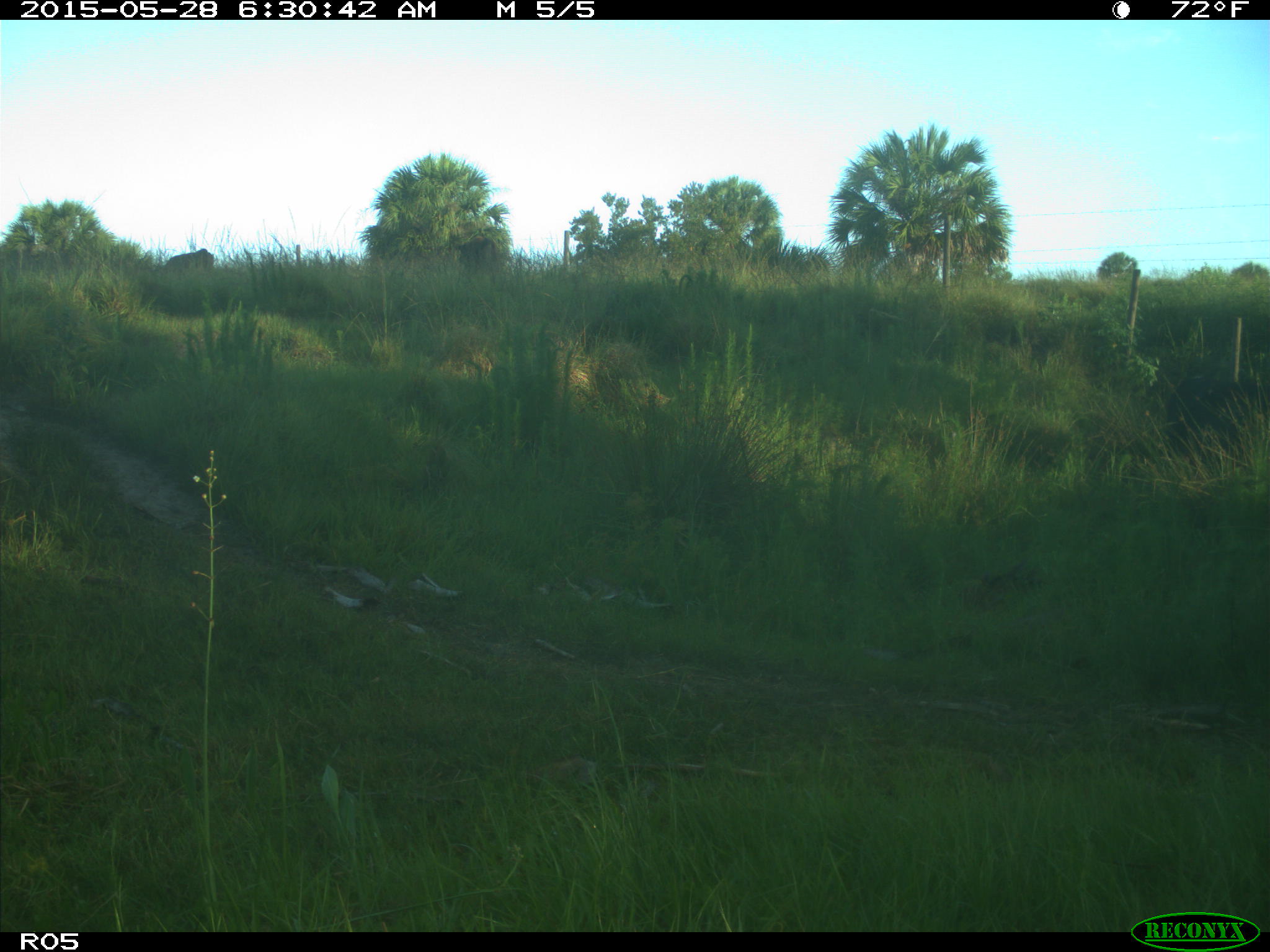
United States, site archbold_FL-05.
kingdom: Animalia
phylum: Chordata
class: Mammalia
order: Artiodactyla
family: Bovidae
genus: Bos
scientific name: Bos taurus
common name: domestic cow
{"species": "Bos taurus (domestic cow)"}